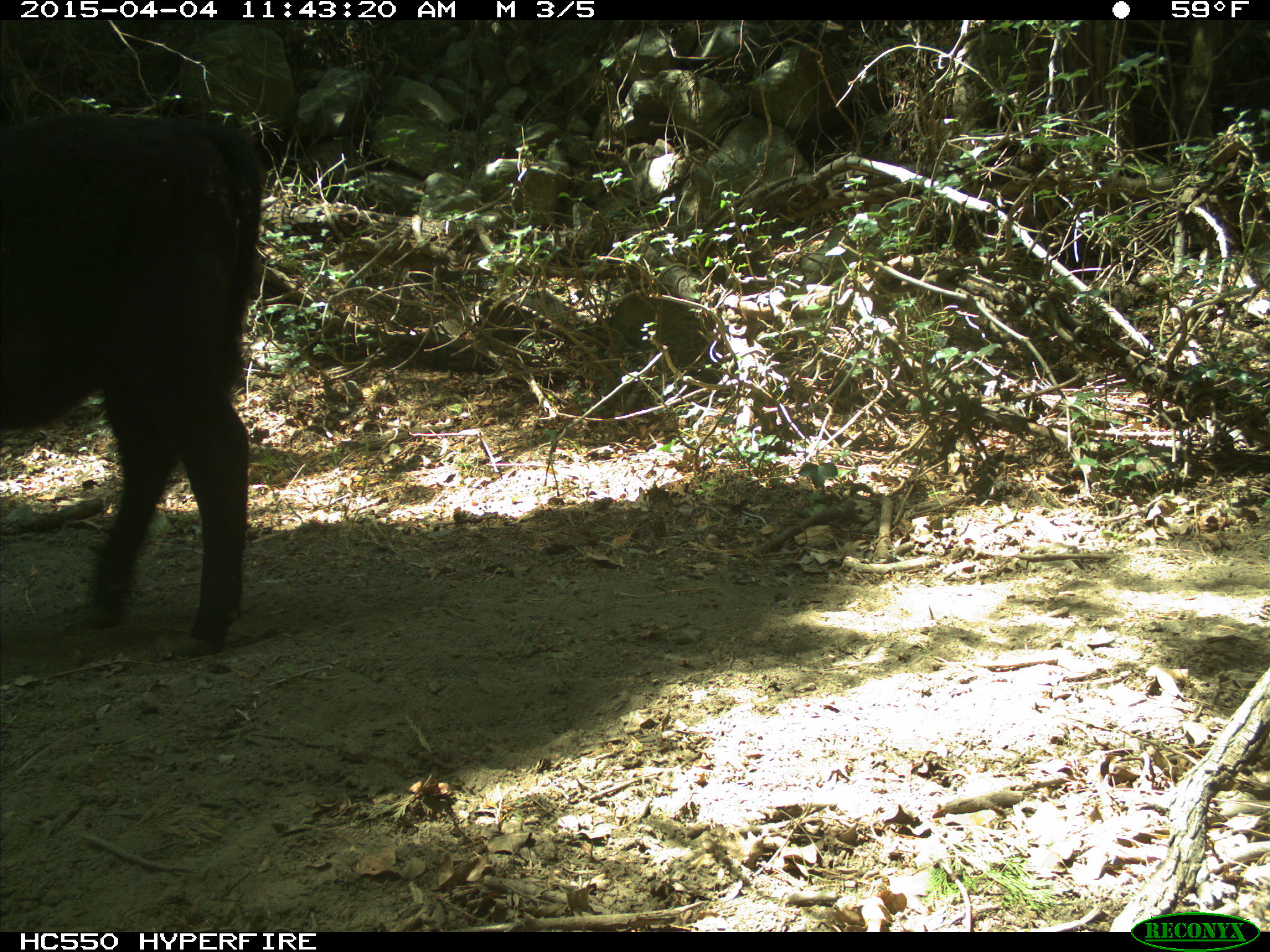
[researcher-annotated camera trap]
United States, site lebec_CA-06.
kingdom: Animalia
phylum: Chordata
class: Mammalia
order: Artiodactyla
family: Bovidae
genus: Bos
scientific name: Bos taurus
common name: domestic cow